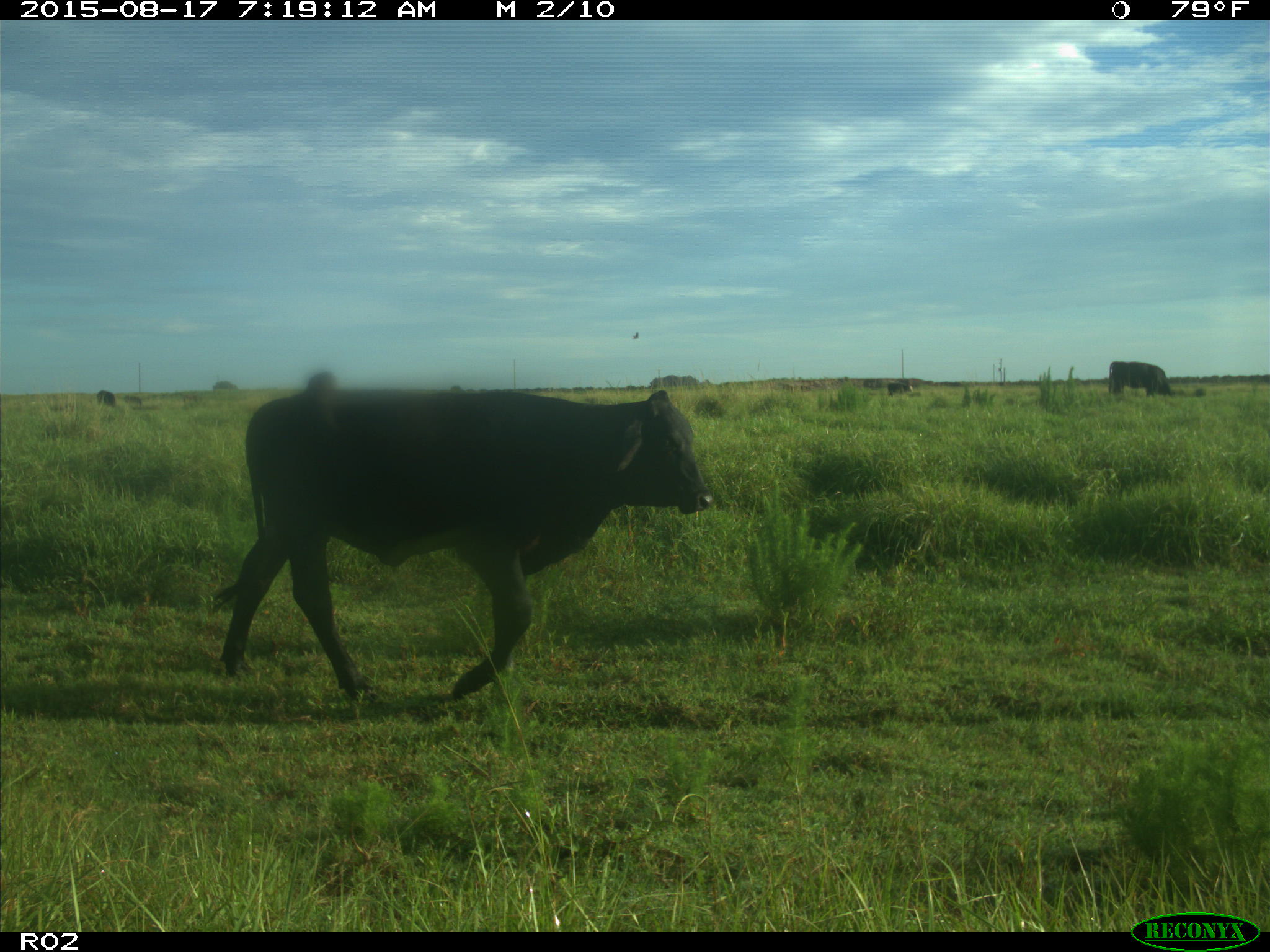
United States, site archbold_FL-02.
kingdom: Animalia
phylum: Chordata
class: Mammalia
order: Artiodactyla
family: Bovidae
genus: Bos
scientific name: Bos taurus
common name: domestic cow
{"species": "Bos taurus (domestic cow)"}